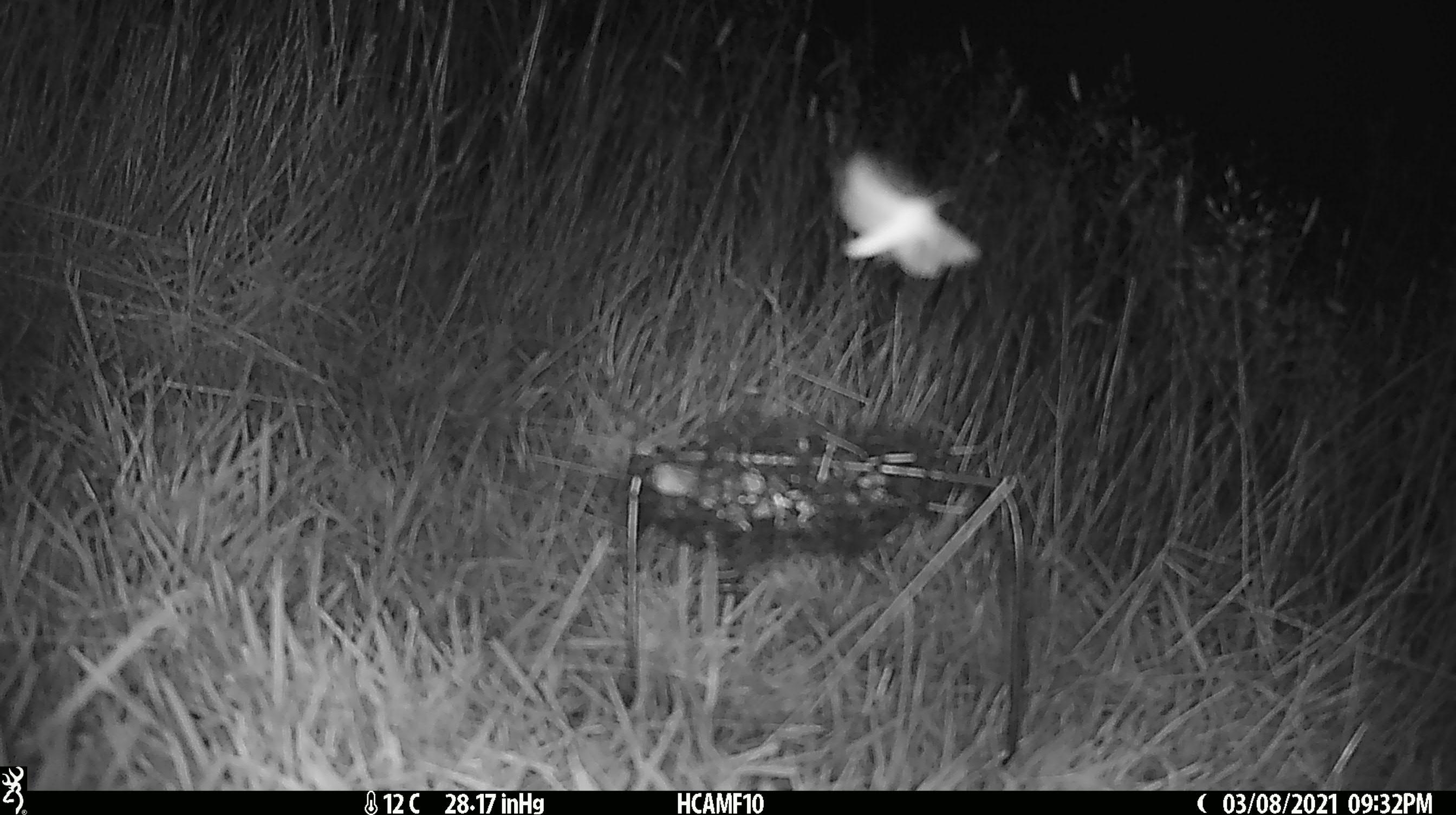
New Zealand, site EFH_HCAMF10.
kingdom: Animalia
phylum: Arthropoda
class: Insecta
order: Lepidoptera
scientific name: Lepidoptera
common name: moth